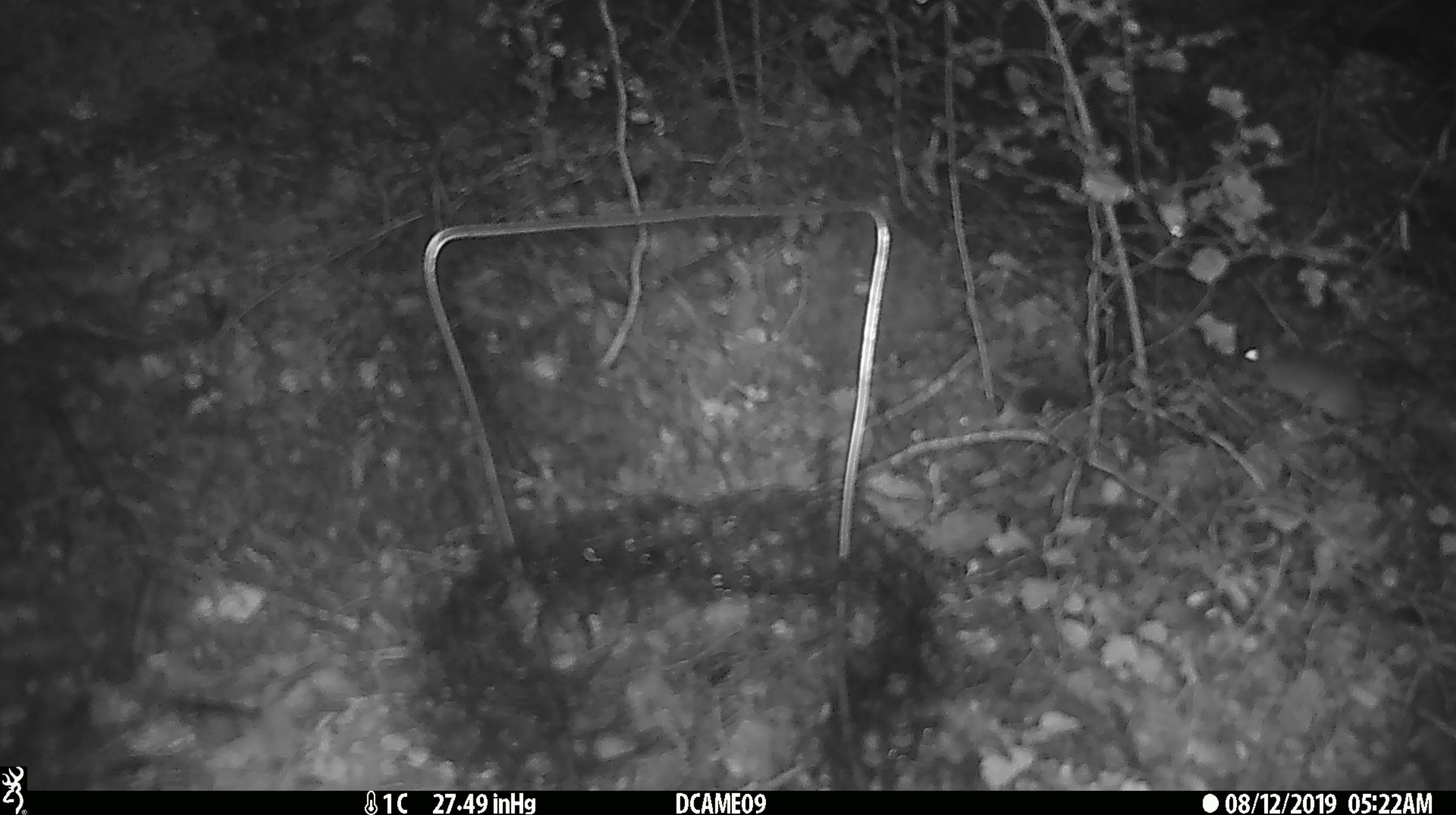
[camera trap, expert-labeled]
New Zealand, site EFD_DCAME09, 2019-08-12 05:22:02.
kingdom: Animalia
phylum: Chordata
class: Mammalia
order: Rodentia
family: Muridae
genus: Mus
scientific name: Mus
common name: mouse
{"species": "mouse (Mus)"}